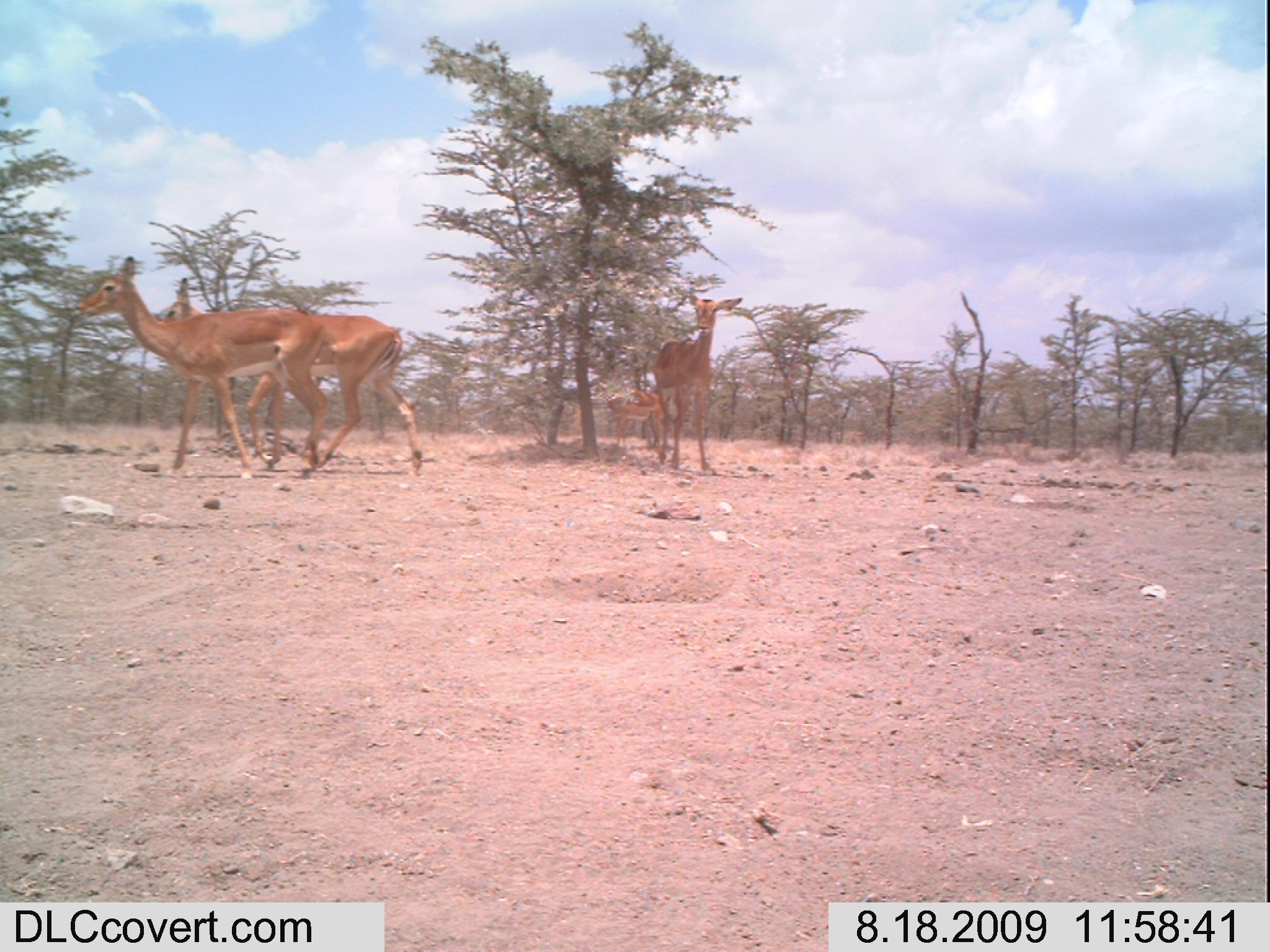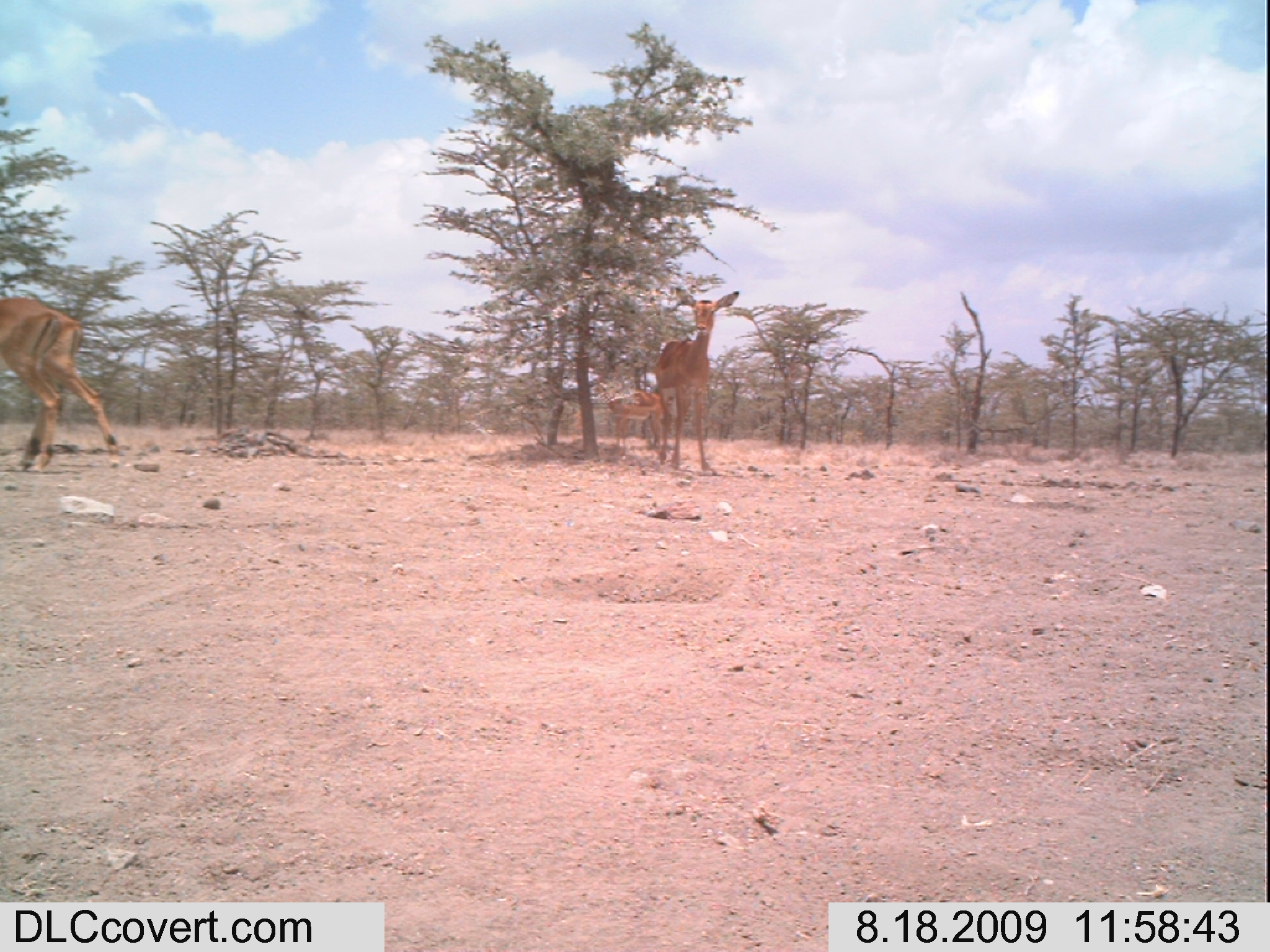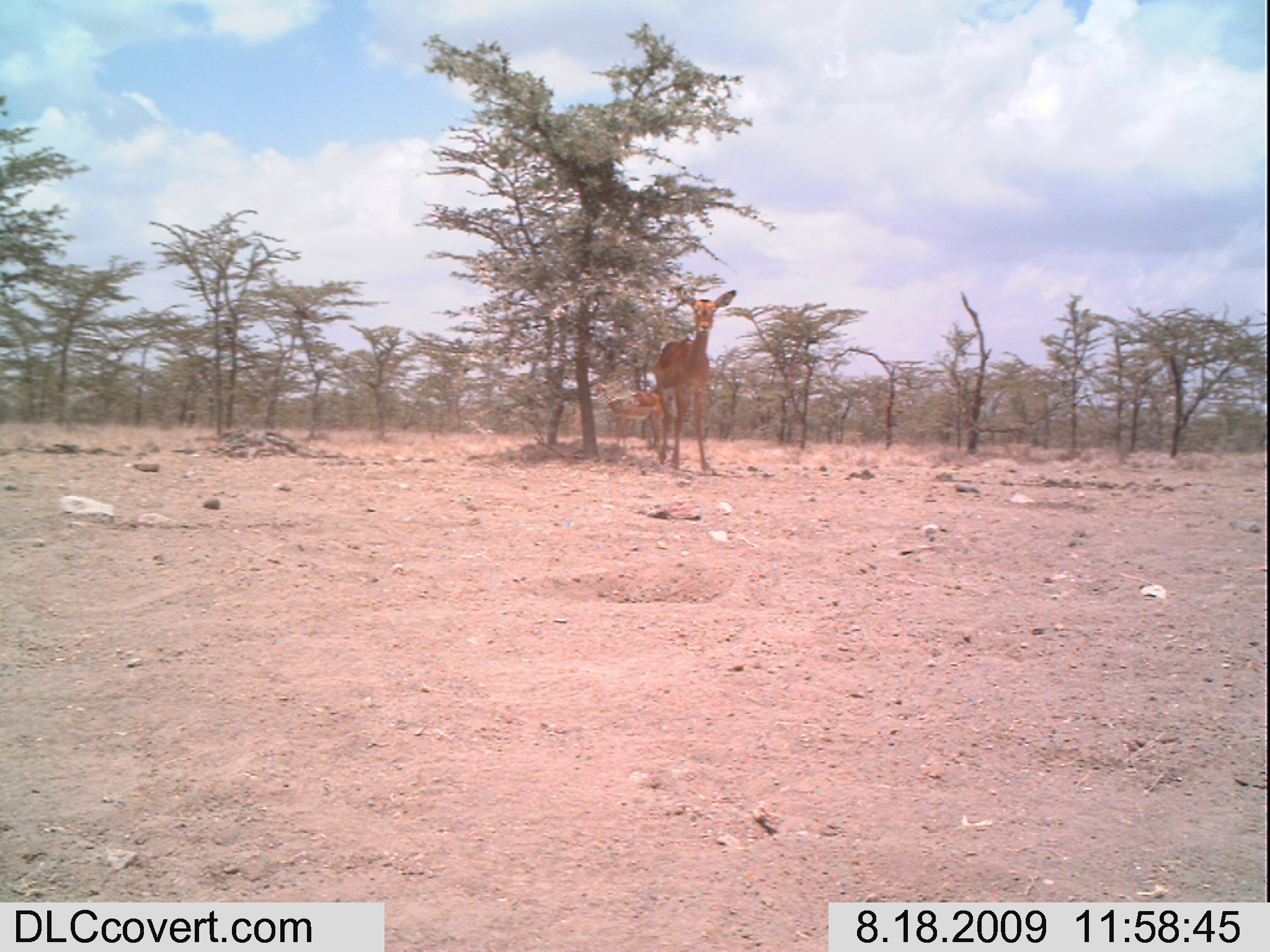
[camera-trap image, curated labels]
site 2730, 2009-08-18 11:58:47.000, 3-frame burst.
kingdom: Animalia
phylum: Chordata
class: Mammalia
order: Artiodactyla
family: Bovidae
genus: Aepyceros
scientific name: Aepyceros melampus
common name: impala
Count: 4.